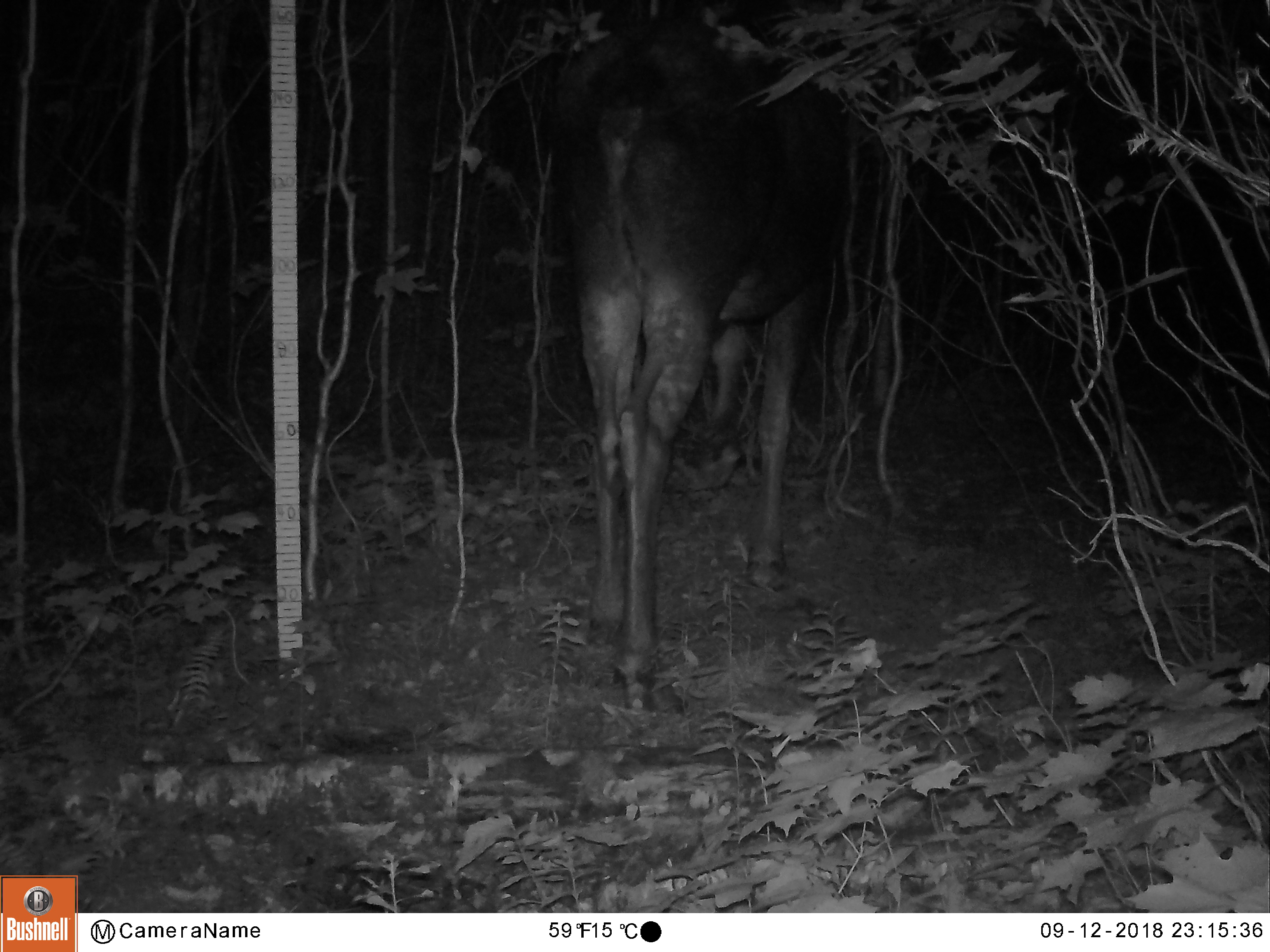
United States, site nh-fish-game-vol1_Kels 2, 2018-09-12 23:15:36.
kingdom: Animalia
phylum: Chordata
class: Mammalia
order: Artiodactyla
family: Cervidae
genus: Alces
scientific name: Alces alces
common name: moose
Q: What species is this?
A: Moose (Alces alces).